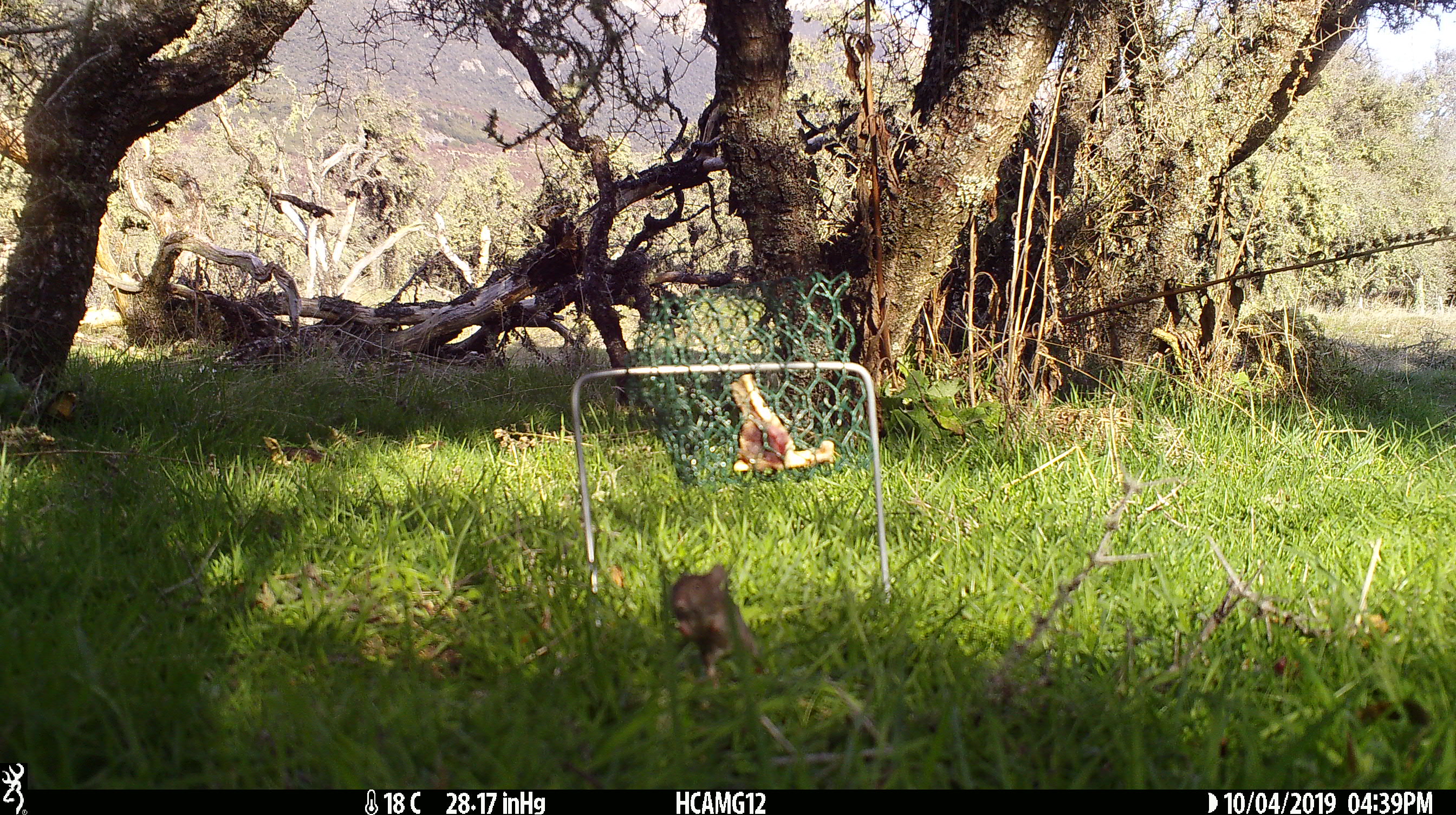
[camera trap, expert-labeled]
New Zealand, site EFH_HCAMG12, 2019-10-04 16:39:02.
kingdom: Animalia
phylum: Chordata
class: Mammalia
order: Rodentia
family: Muridae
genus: Mus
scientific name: Mus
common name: mouse